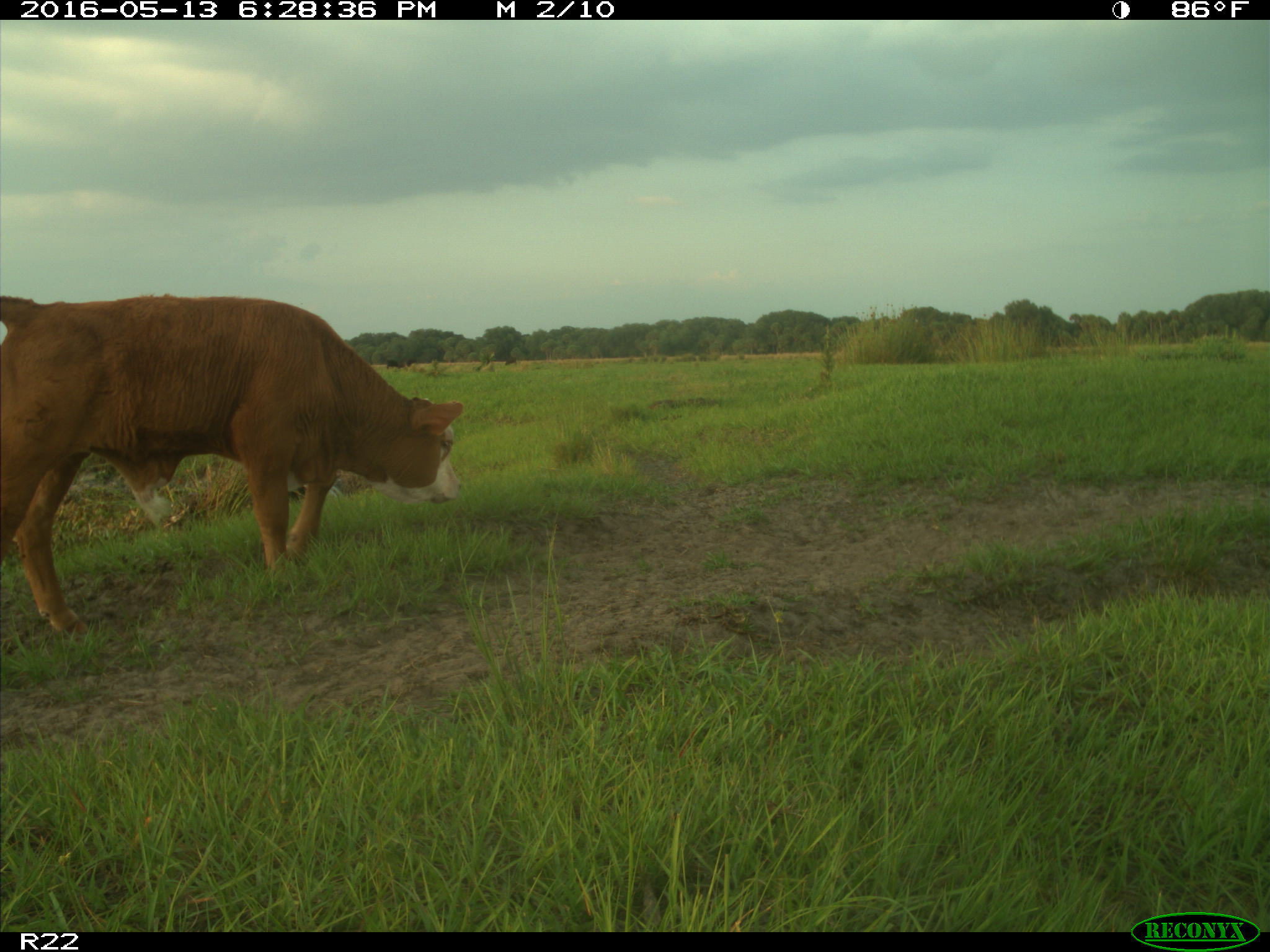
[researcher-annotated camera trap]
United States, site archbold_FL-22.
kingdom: Animalia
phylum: Chordata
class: Mammalia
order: Artiodactyla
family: Bovidae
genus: Bos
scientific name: Bos taurus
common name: domestic cow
Bos taurus (domestic cow).